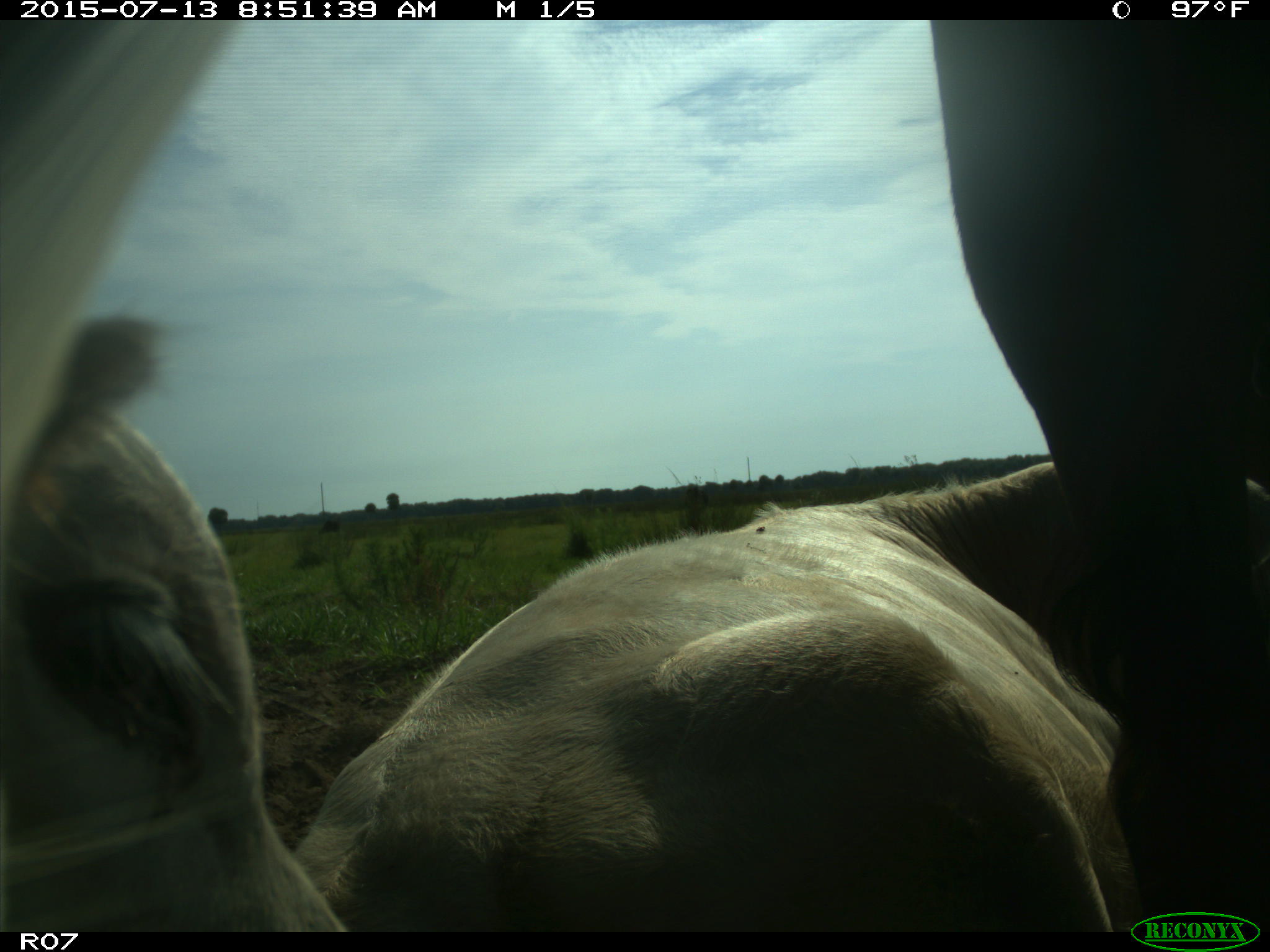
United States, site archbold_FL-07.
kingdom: Animalia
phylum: Chordata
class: Mammalia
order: Artiodactyla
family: Bovidae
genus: Bos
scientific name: Bos taurus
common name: domestic cow